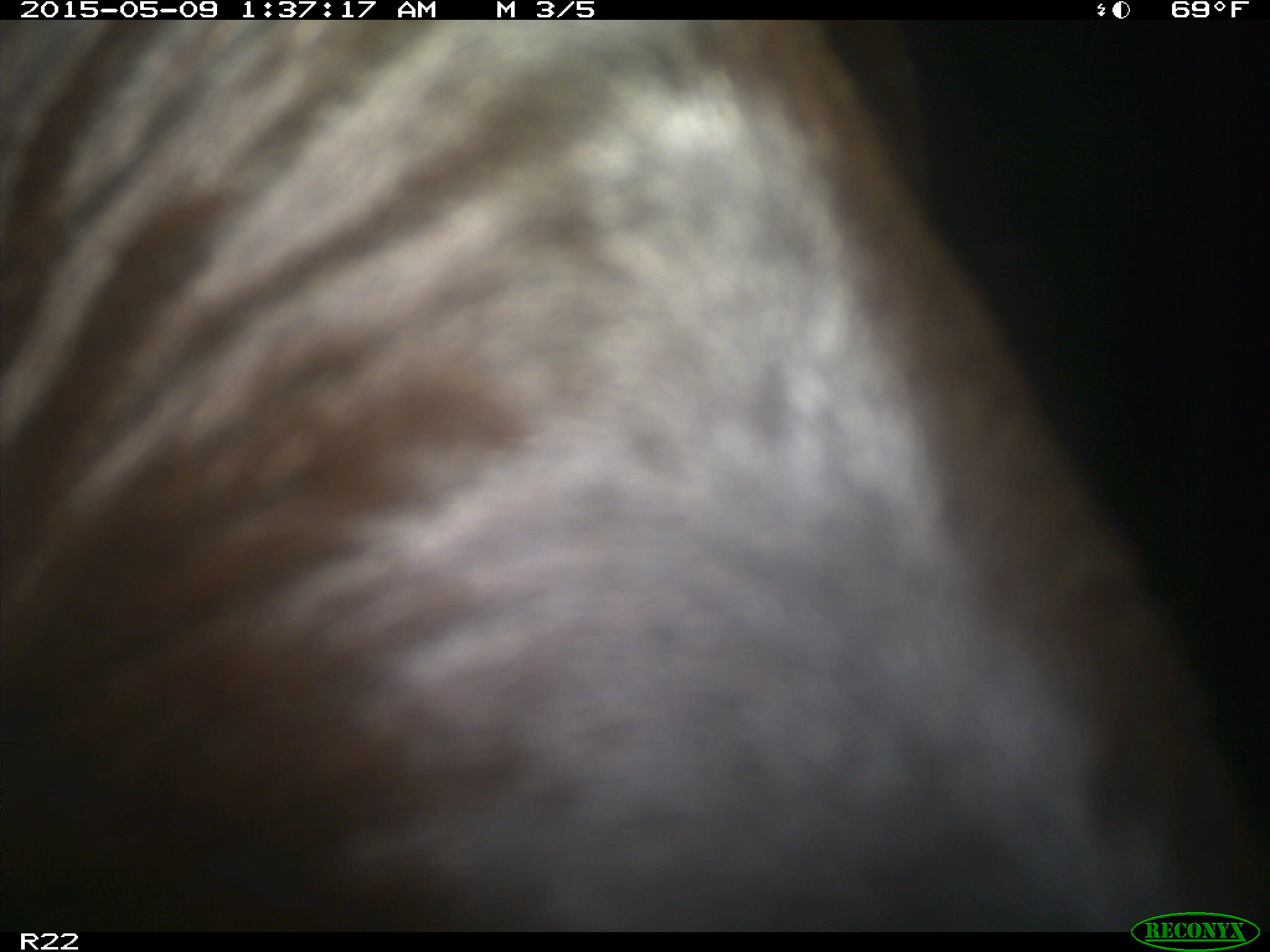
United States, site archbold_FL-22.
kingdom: Animalia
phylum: Chordata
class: Mammalia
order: Artiodactyla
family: Bovidae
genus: Bos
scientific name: Bos taurus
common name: domestic cow